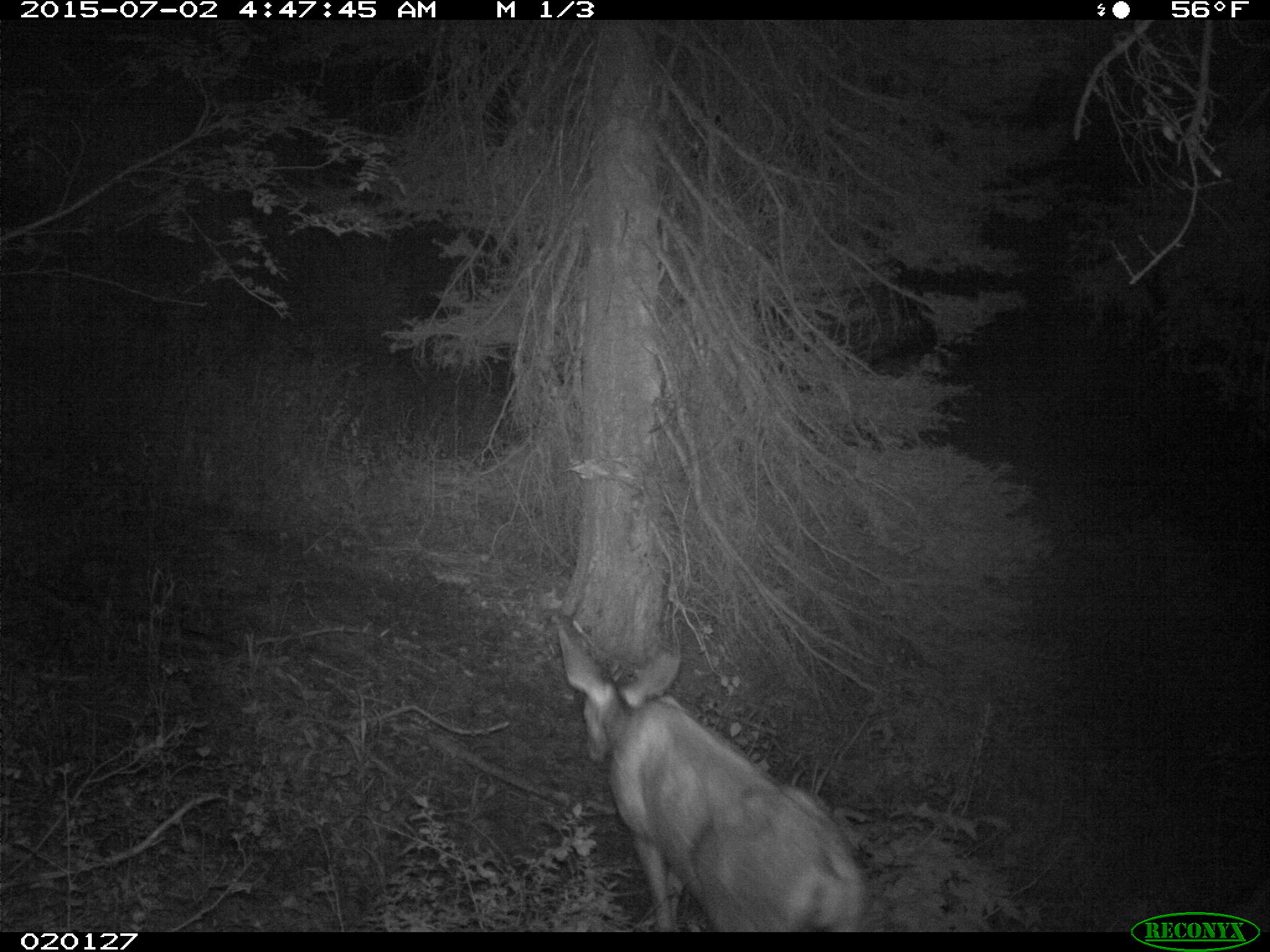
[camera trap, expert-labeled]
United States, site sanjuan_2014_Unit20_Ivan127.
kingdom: Animalia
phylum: Chordata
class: Mammalia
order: Artiodactyla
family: Cervidae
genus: Odocoileus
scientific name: Odocoileus hemionus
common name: mule deer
Odocoileus hemionus (mule deer).